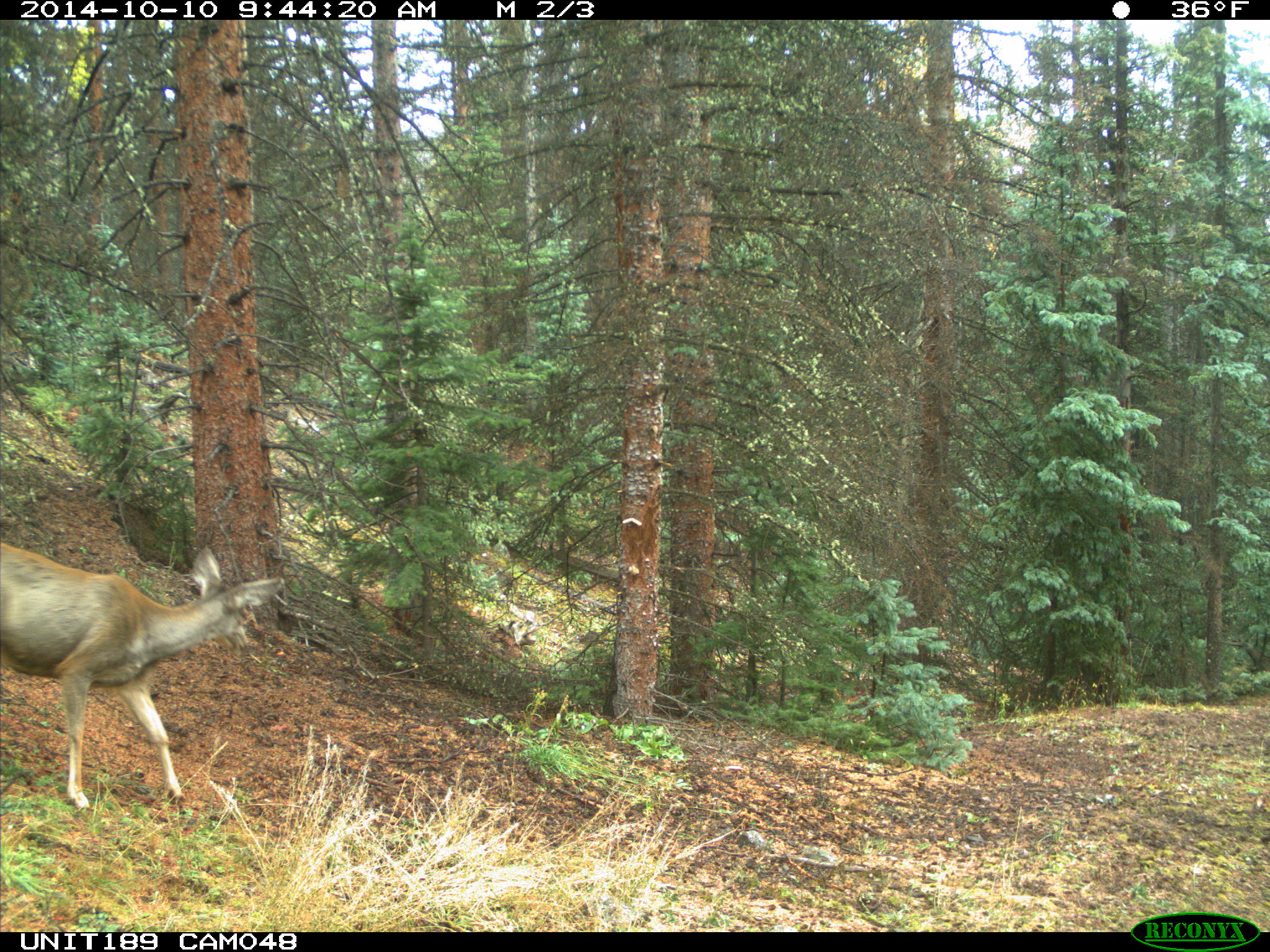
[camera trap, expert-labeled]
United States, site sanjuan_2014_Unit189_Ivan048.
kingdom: Animalia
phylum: Chordata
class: Mammalia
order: Artiodactyla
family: Cervidae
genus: Odocoileus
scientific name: Odocoileus hemionus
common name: mule deer